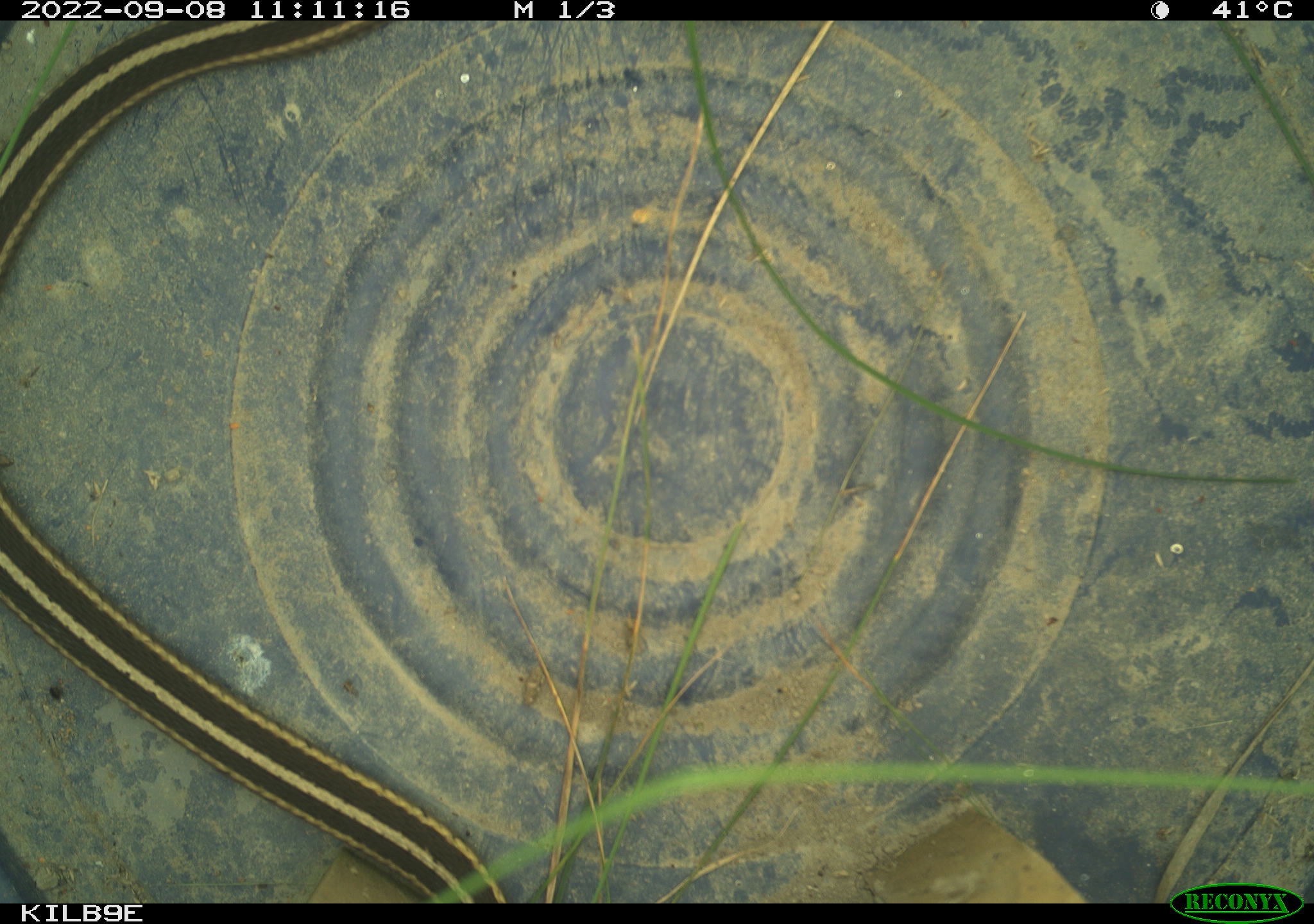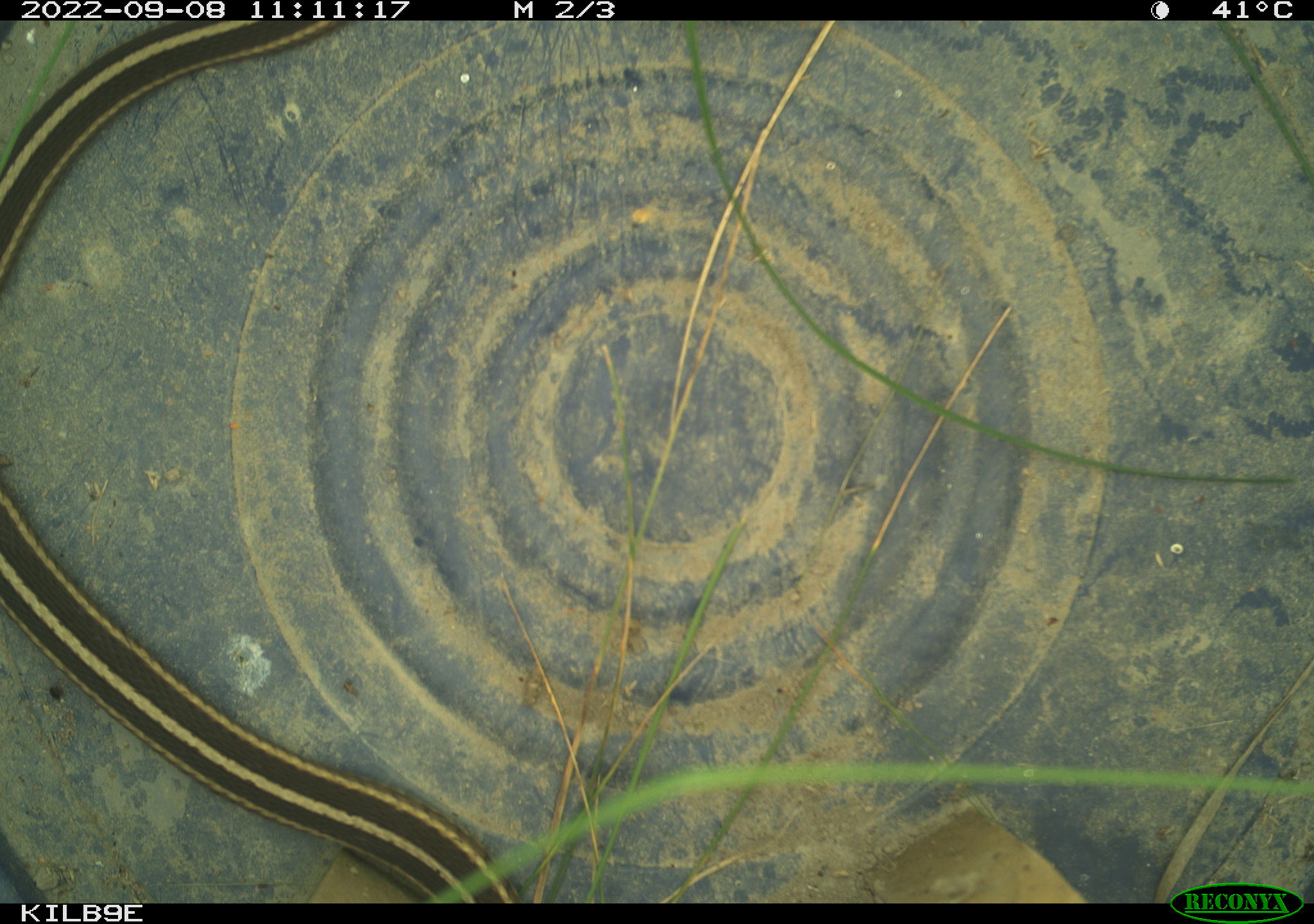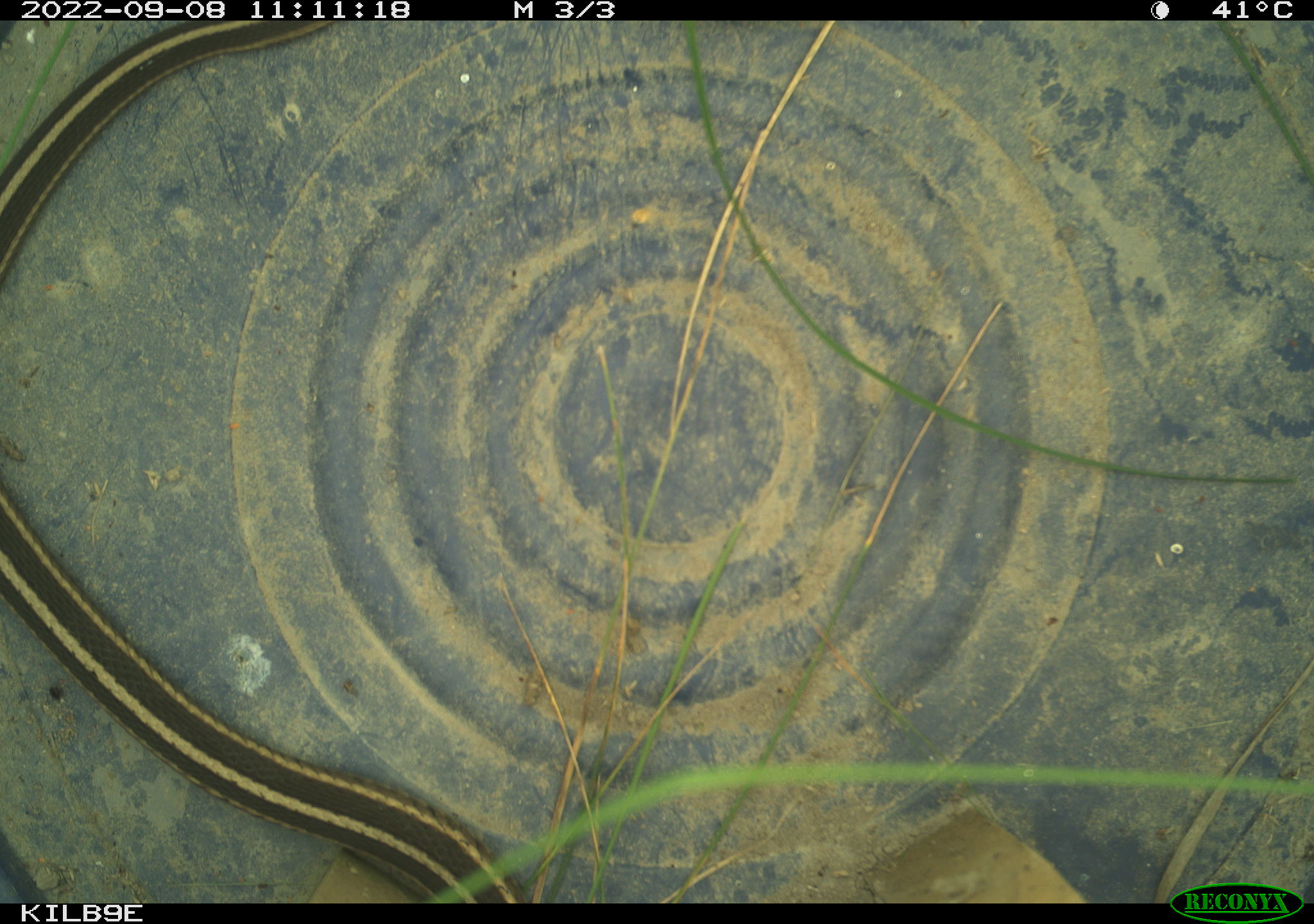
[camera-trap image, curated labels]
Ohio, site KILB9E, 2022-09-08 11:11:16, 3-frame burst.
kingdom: Animalia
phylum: Chordata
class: Reptilia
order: Squamata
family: Colubridae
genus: Thamnophis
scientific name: Thamnophis sirtalis sirtalis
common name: eastern gartersnake